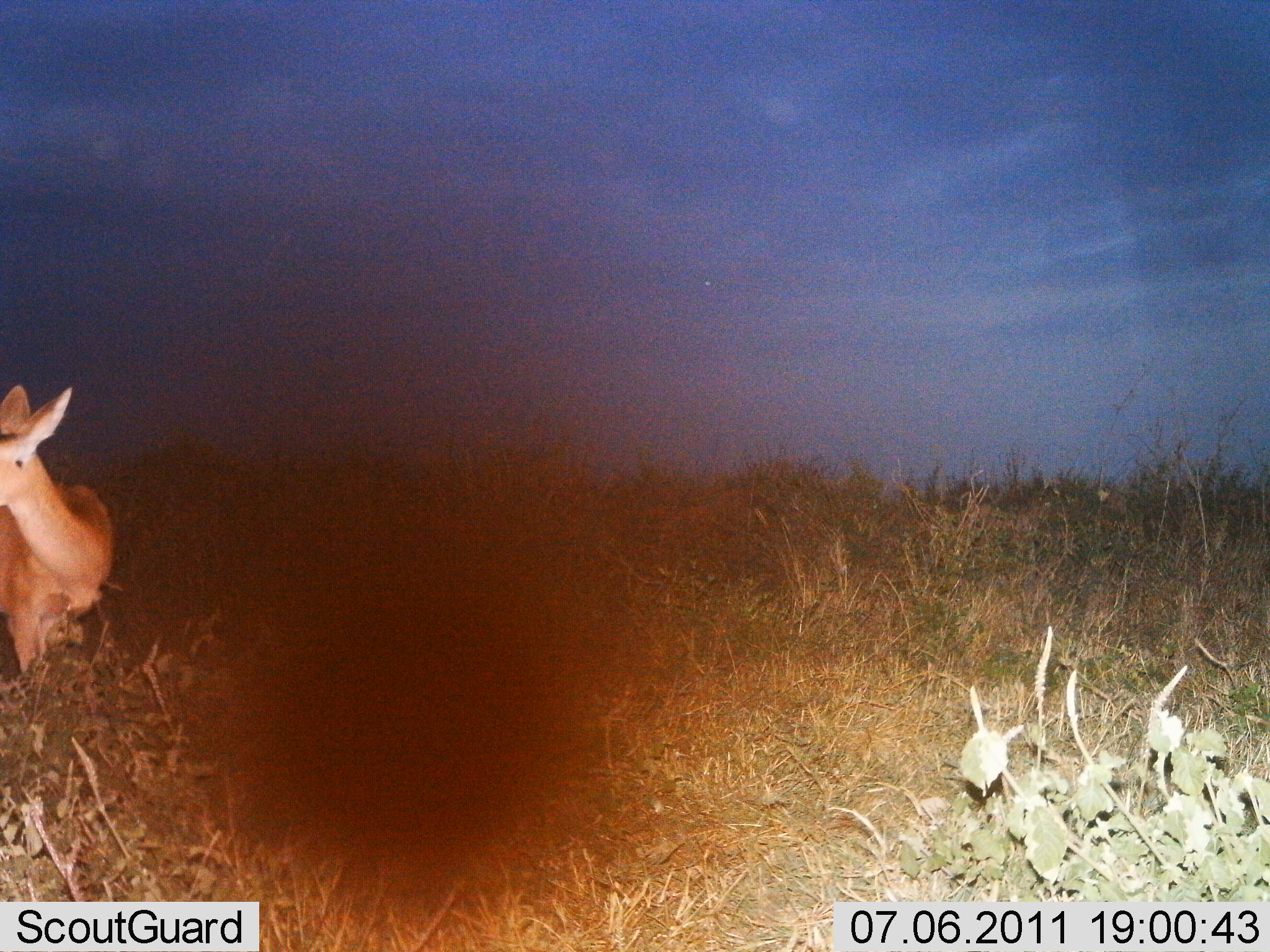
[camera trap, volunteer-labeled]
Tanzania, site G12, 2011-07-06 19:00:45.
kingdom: Animalia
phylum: Chordata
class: Mammalia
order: Artiodactyla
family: Bovidae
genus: Redunca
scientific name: Redunca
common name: reedbuck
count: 1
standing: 83%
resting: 0%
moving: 17%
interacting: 0%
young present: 0%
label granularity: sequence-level